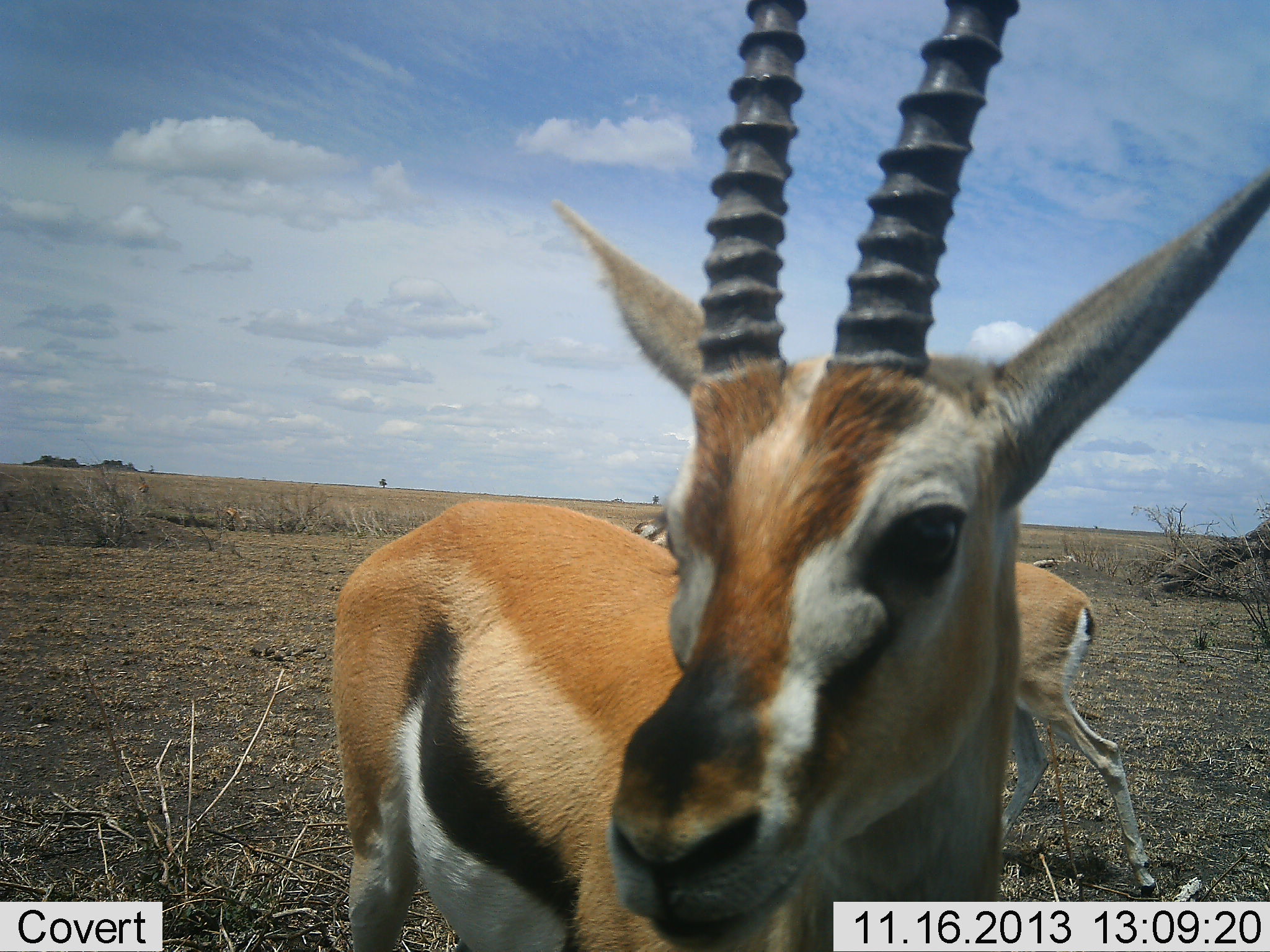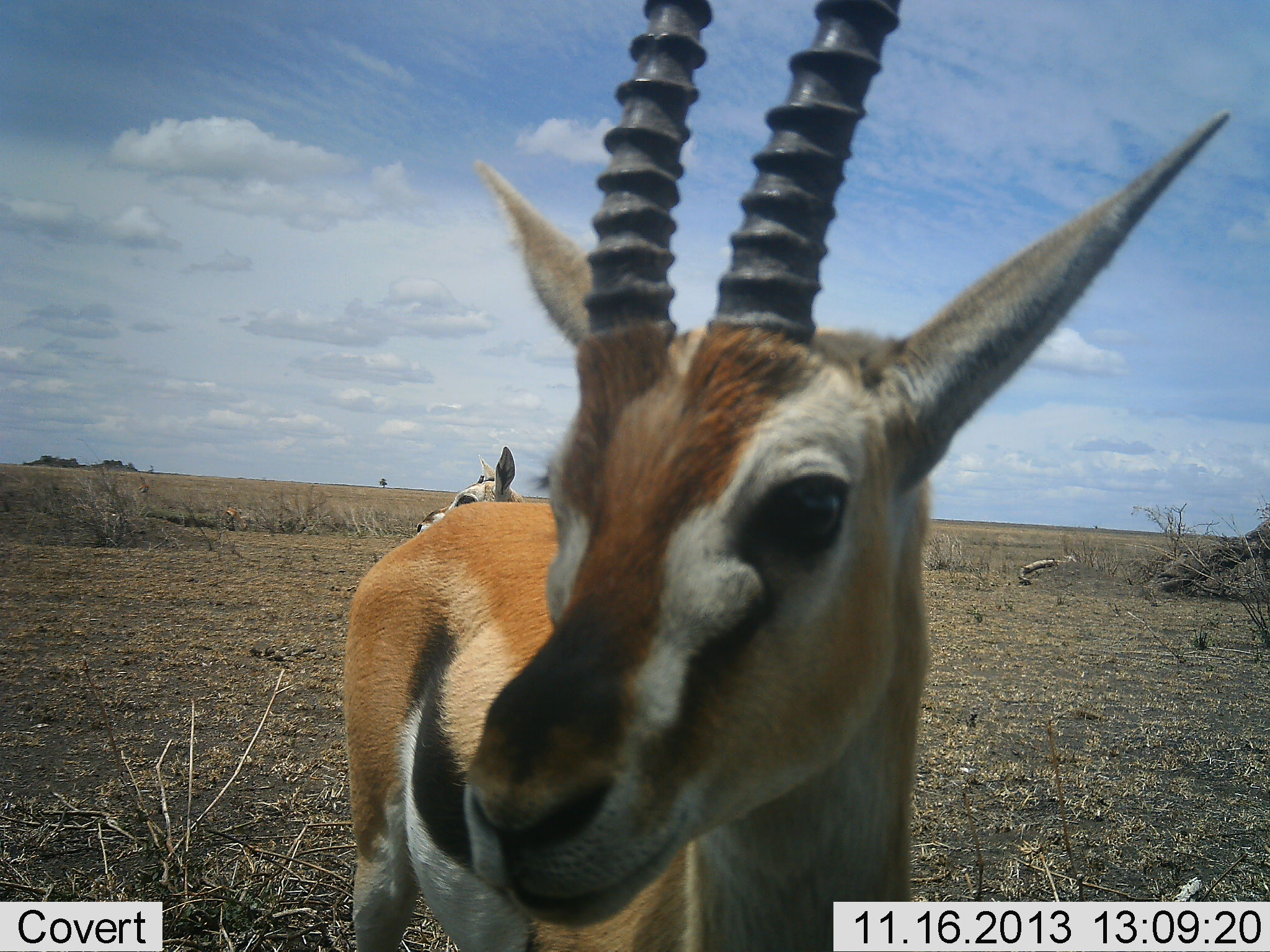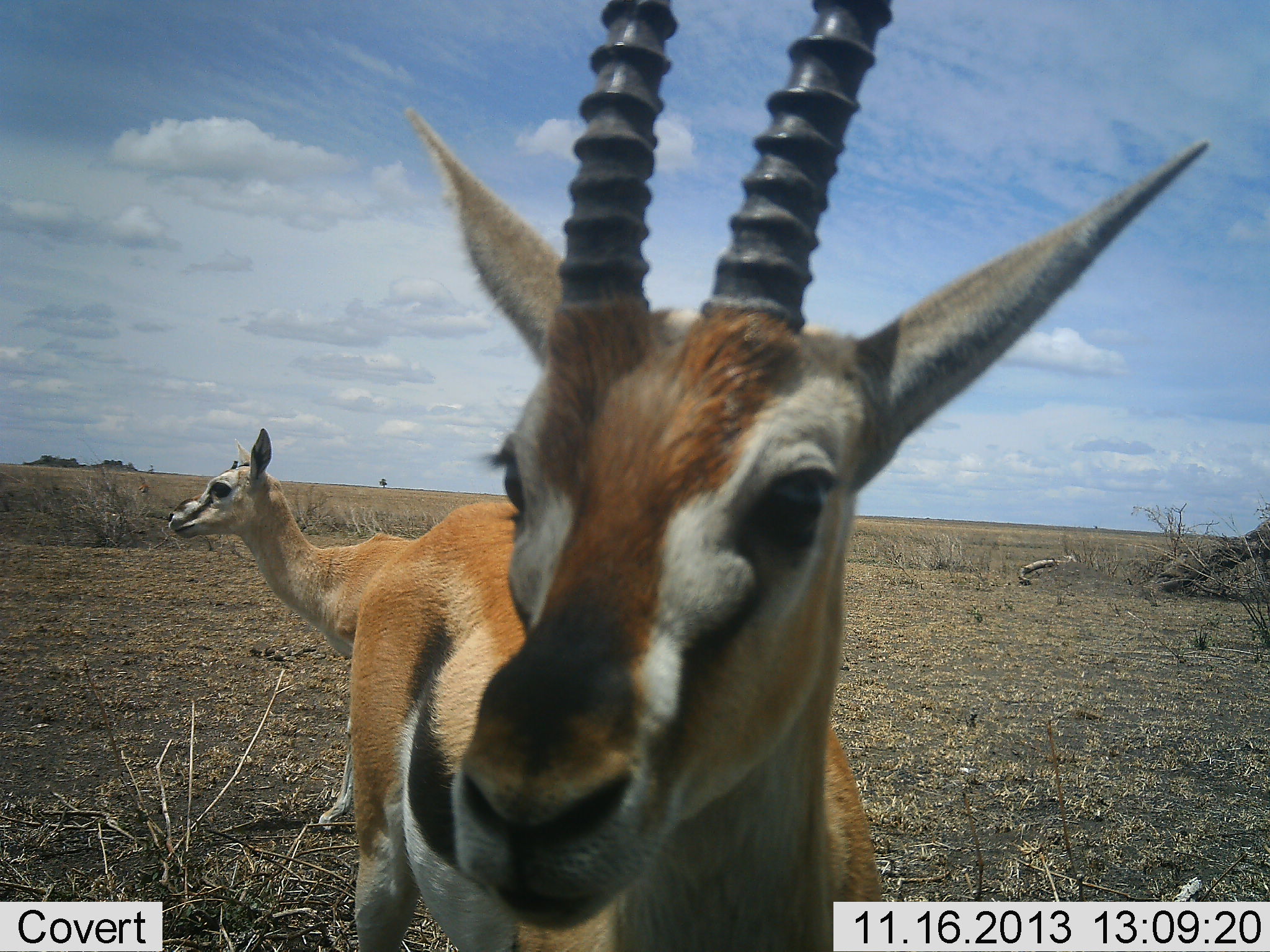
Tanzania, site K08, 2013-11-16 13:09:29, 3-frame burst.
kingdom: Animalia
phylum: Chordata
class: Mammalia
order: Artiodactyla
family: Bovidae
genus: Eudorcas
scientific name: Eudorcas thomsonii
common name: thomson's gazelle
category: gazellethomsons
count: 2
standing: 80%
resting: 10%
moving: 60%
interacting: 20%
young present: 0%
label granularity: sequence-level